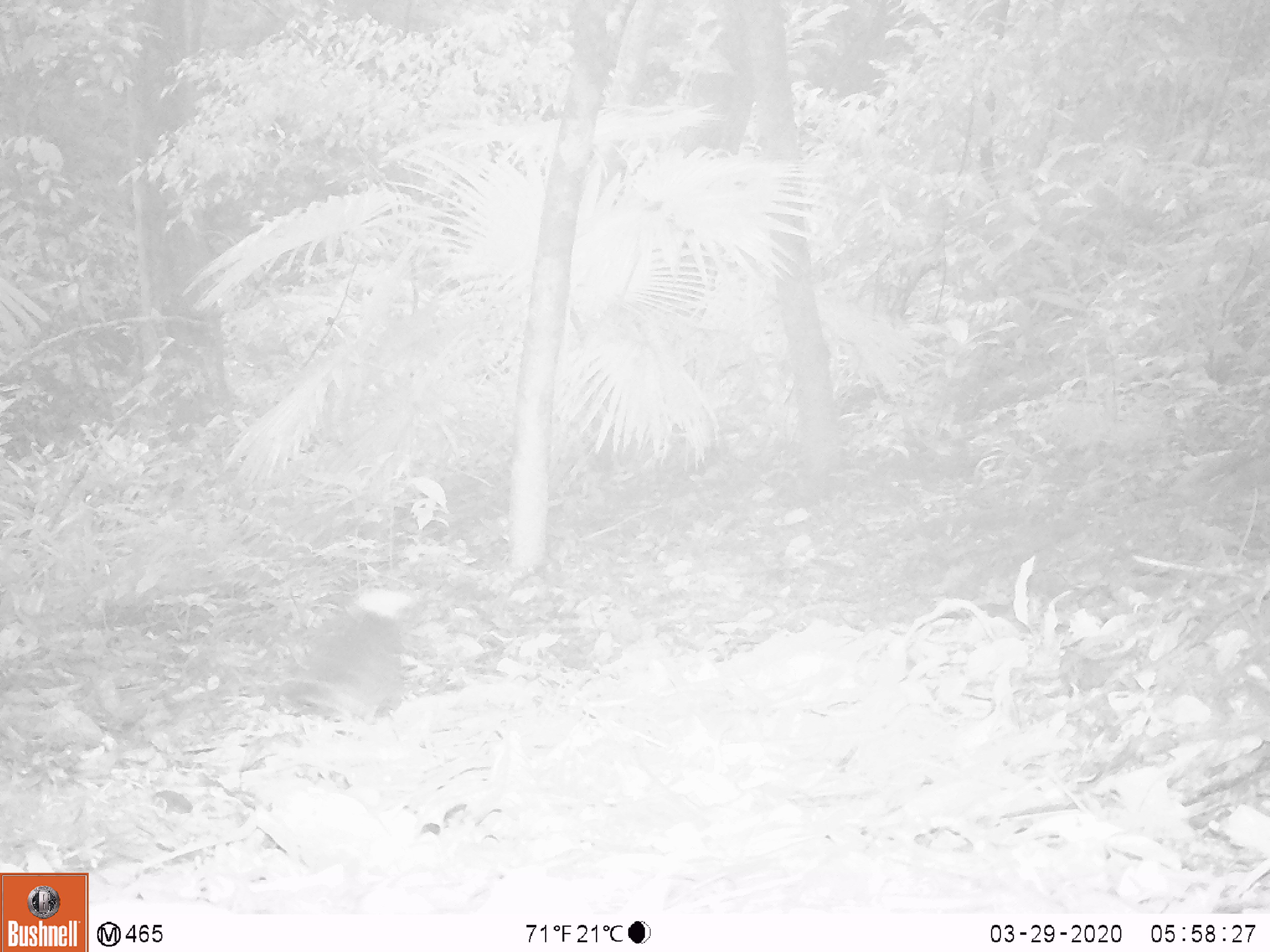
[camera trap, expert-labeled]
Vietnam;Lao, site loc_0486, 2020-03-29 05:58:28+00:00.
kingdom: Animalia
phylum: Chordata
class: Aves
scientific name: Aves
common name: bird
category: unidentified bird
Unidentified bird (bird) (Aves). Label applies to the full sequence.